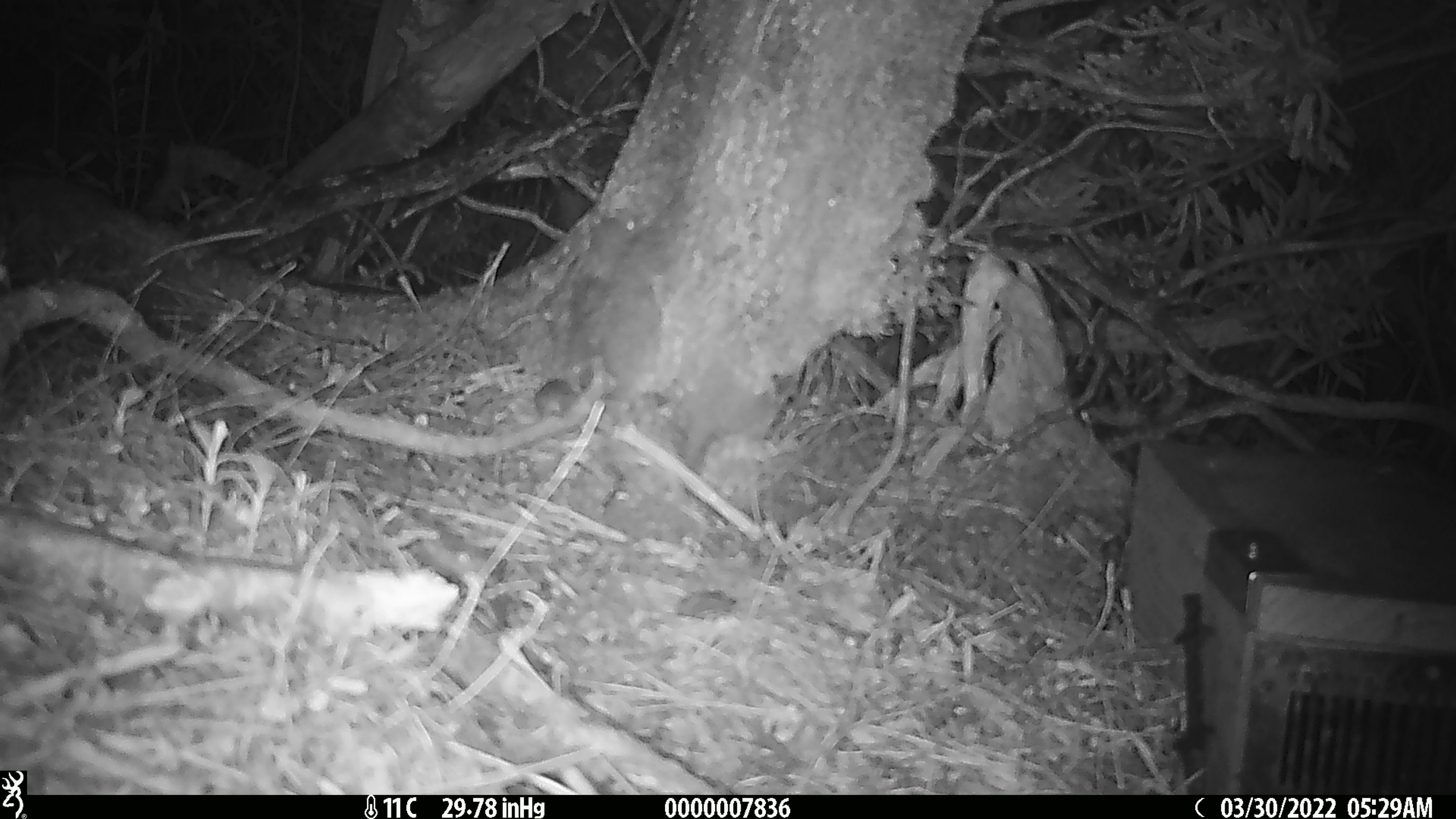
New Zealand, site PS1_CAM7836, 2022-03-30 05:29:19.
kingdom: Animalia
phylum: Chordata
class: Mammalia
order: Rodentia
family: Muridae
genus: Mus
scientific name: Mus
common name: mouse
Mouse (Mus).